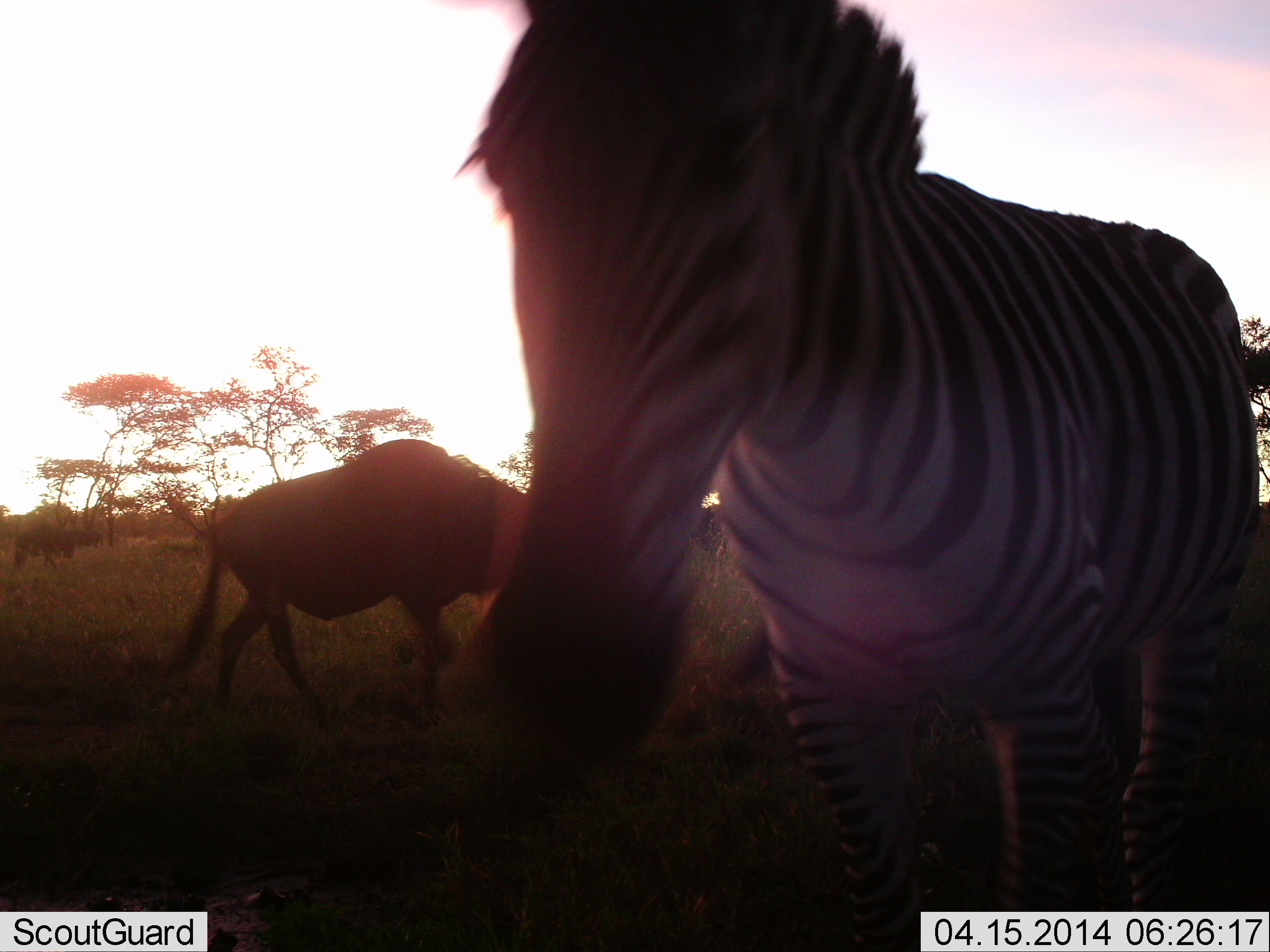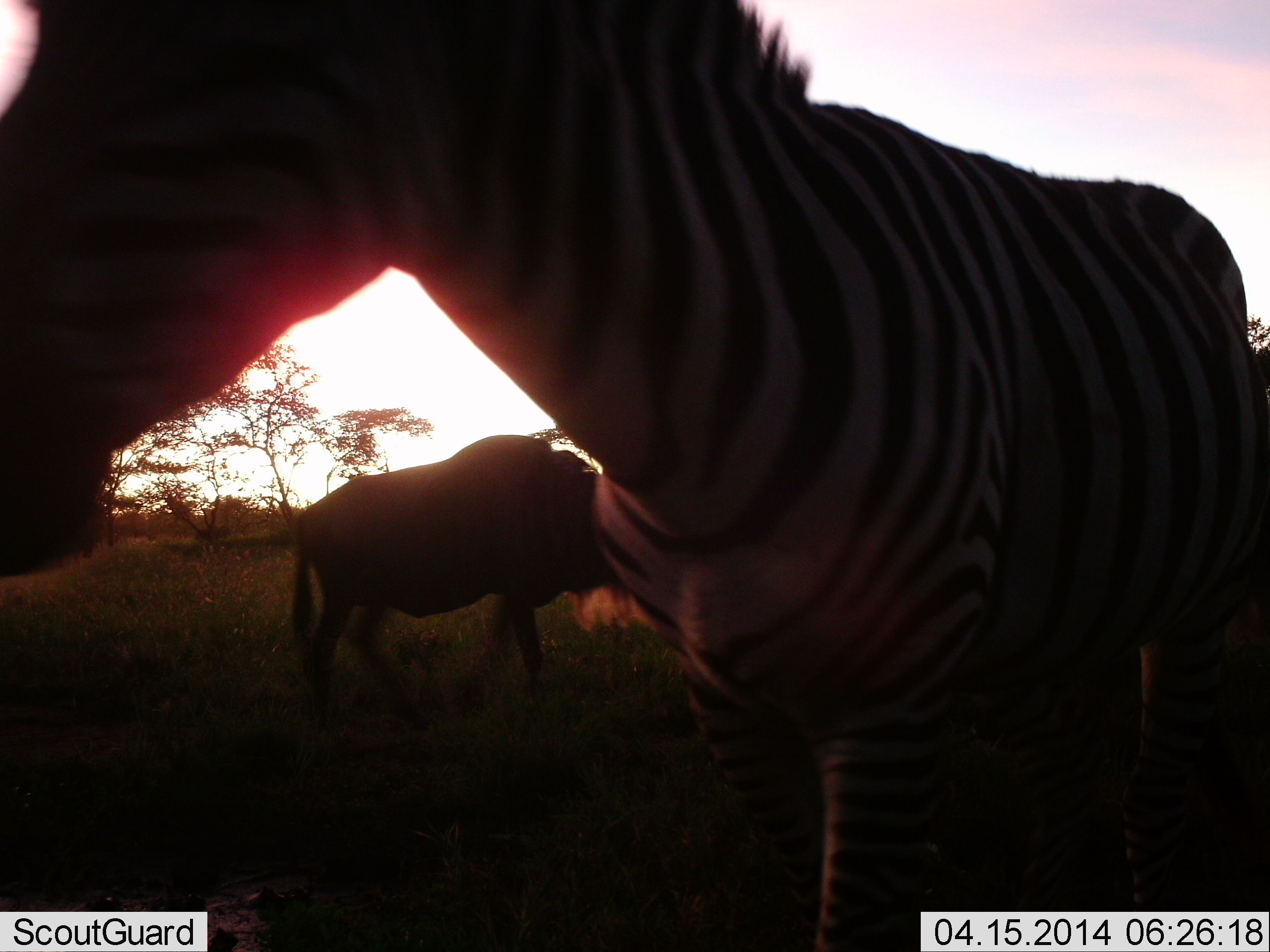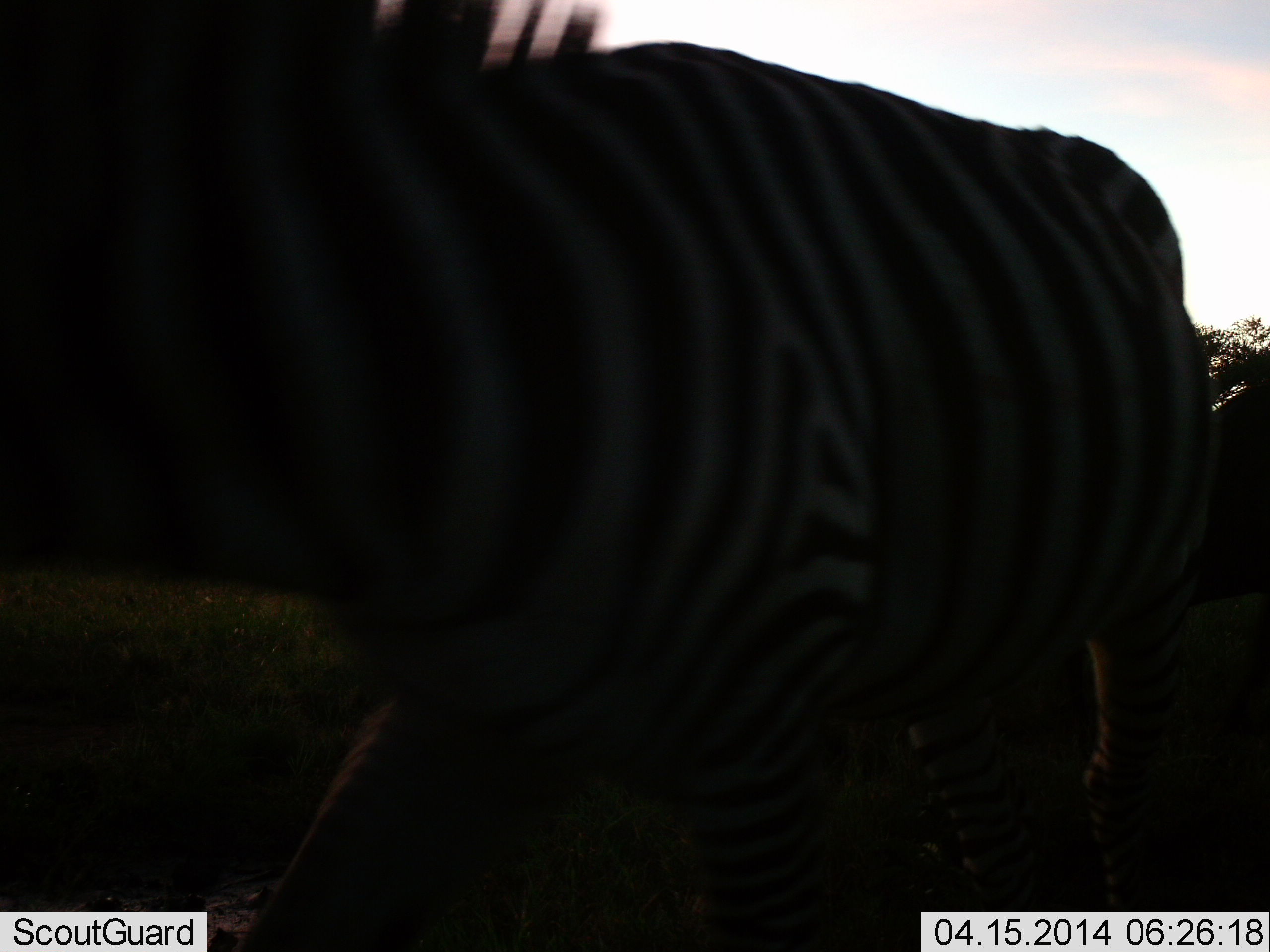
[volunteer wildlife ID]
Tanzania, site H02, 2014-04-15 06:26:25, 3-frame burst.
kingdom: Animalia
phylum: Chordata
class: Mammalia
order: Artiodactyla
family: Bovidae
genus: Connochaetes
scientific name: Connochaetes taurinus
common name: blue wildebeest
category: wildebeest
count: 2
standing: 30%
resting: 0%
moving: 70%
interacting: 0%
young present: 0%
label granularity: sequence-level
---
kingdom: Animalia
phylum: Chordata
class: Mammalia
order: Perissodactyla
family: Equidae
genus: Equus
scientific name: Equus quagga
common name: plains zebra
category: zebra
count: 1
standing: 31%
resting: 0%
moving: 62%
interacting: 8%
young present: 0%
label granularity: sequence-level